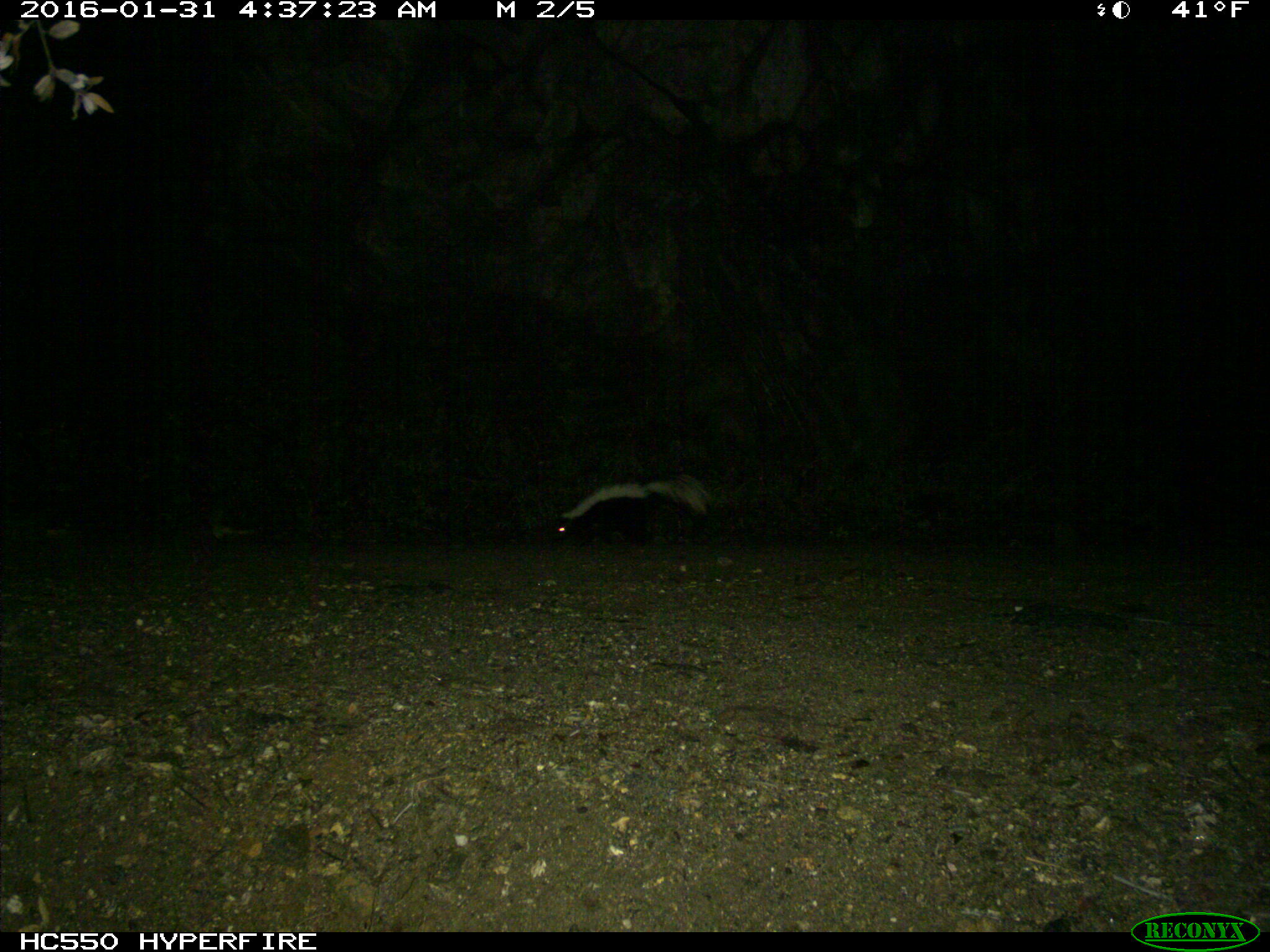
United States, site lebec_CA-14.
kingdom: Animalia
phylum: Chordata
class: Mammalia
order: Carnivora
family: Mephitidae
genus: Mephitis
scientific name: Mephitis mephitis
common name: striped skunk